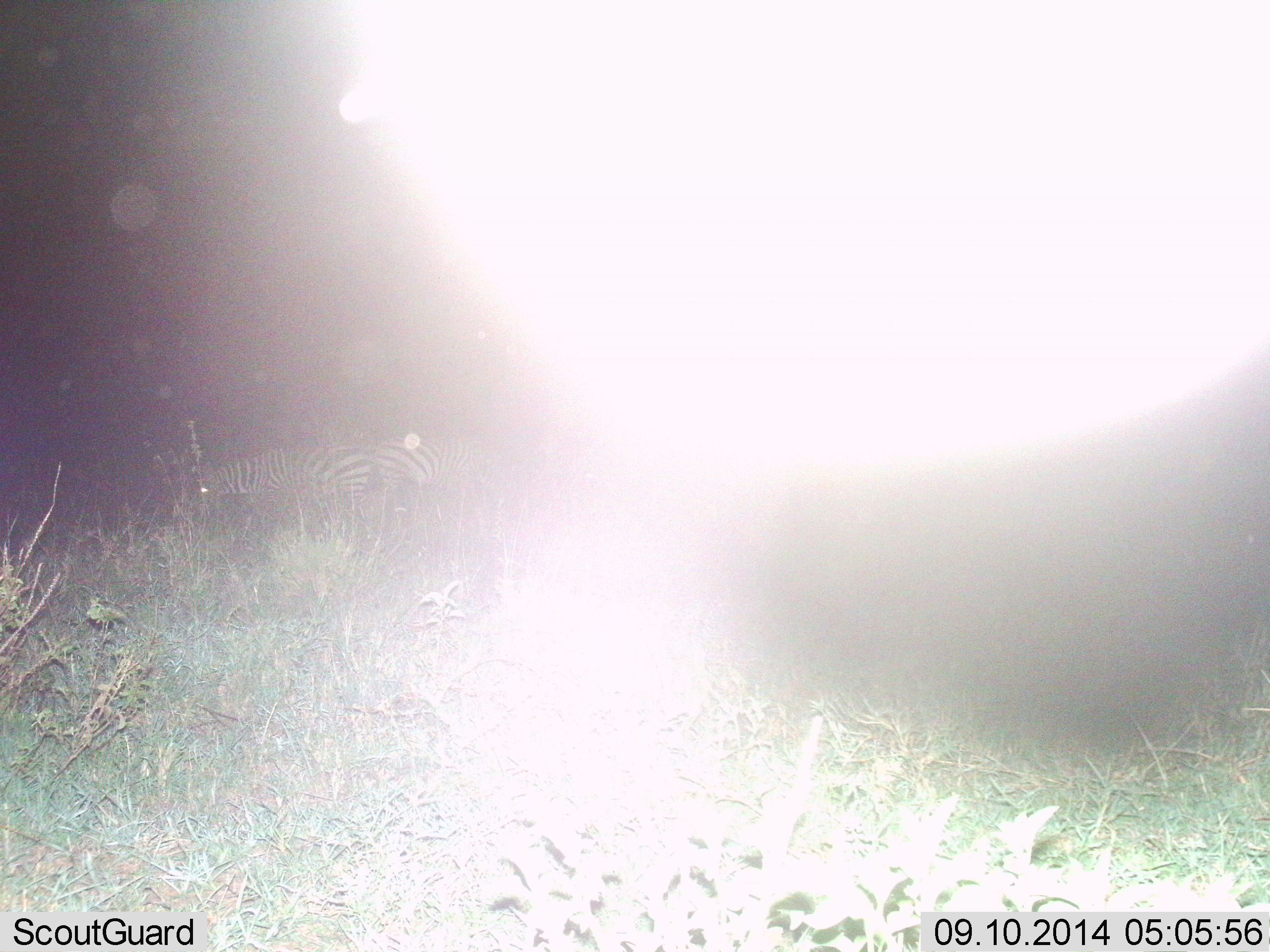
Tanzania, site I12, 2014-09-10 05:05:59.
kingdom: Animalia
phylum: Chordata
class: Mammalia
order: Perissodactyla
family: Equidae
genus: Equus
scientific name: Equus quagga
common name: plains zebra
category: zebra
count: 2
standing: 60%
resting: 0%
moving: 0%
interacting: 0%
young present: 0%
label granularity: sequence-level